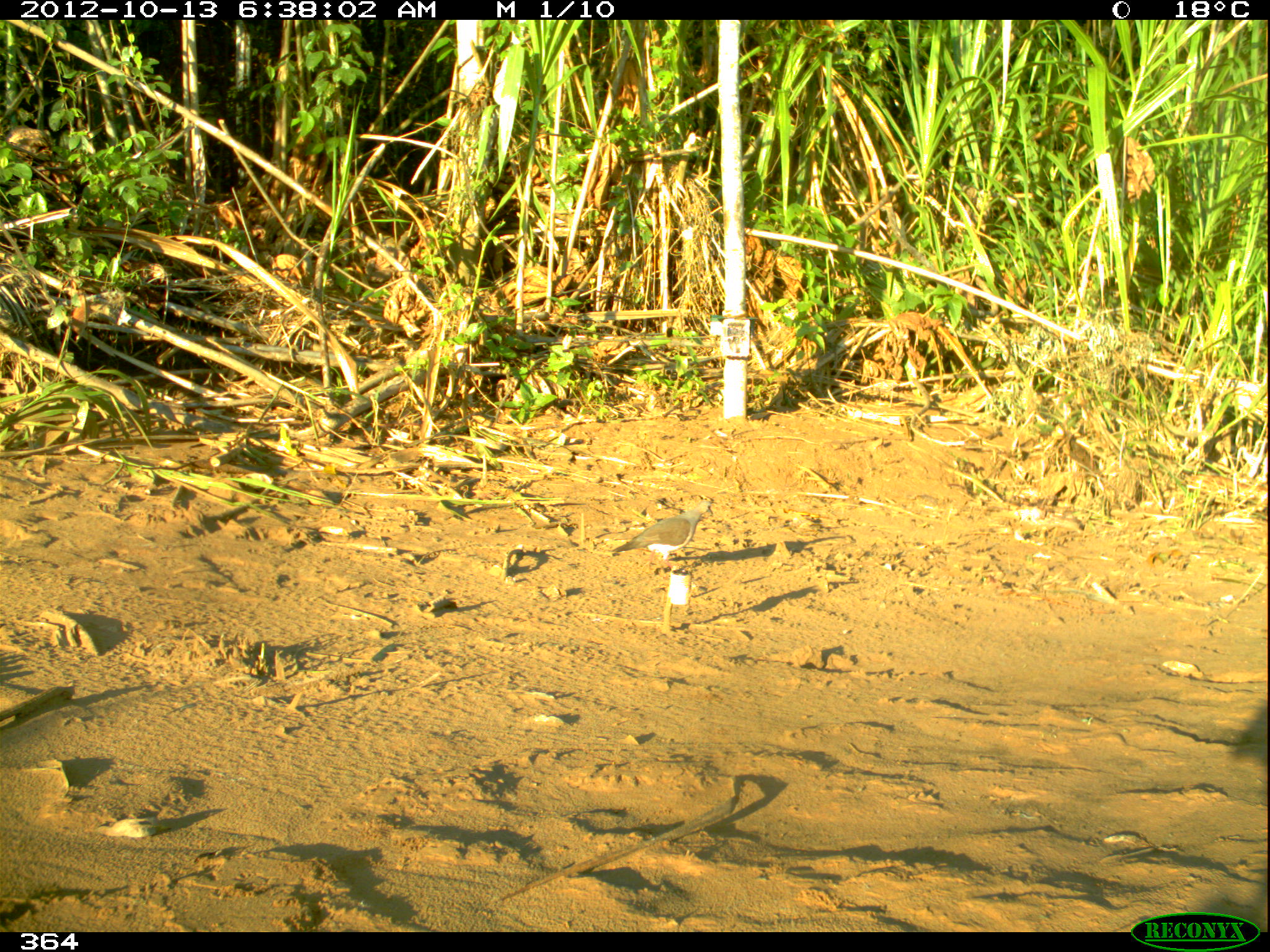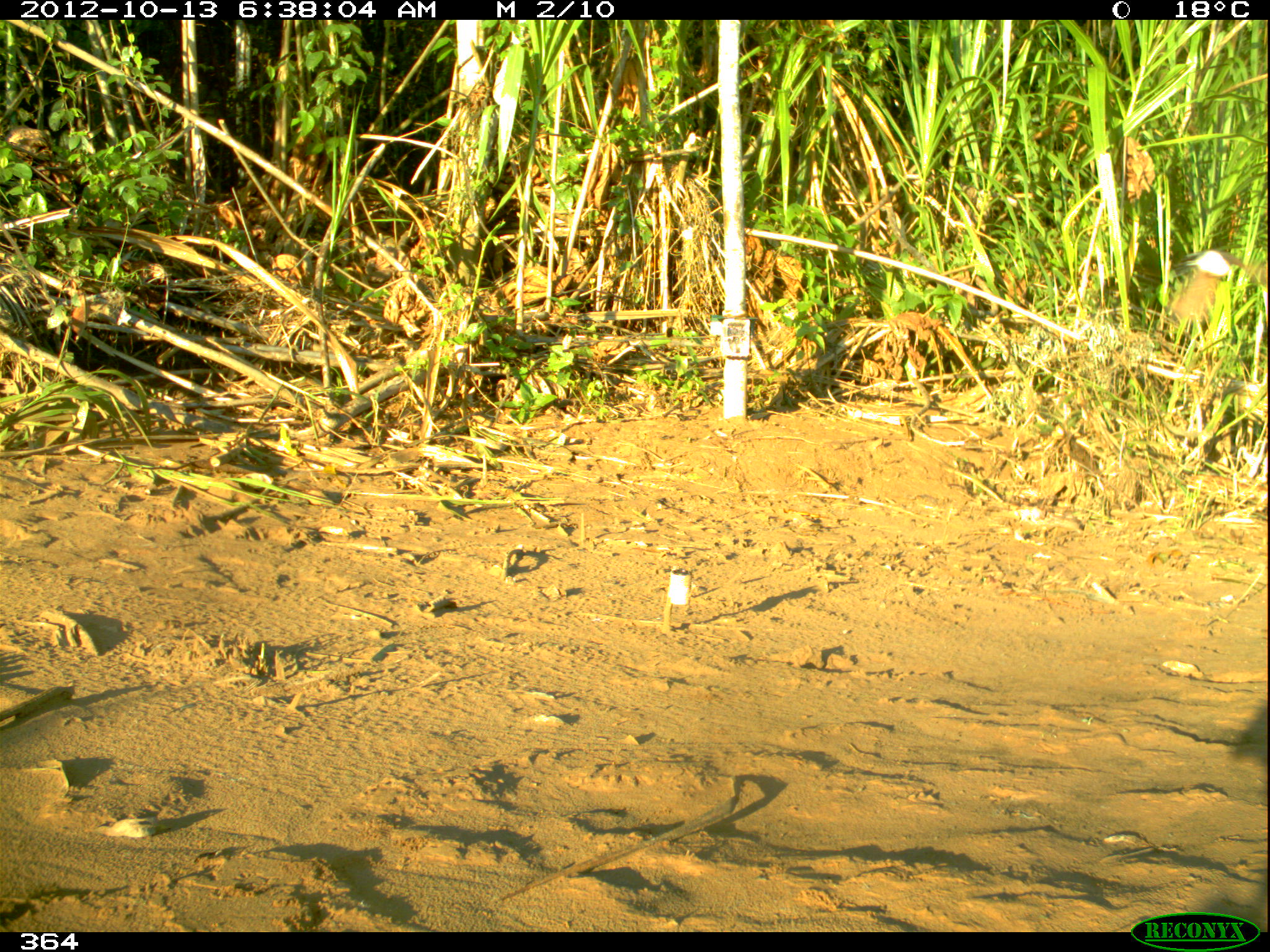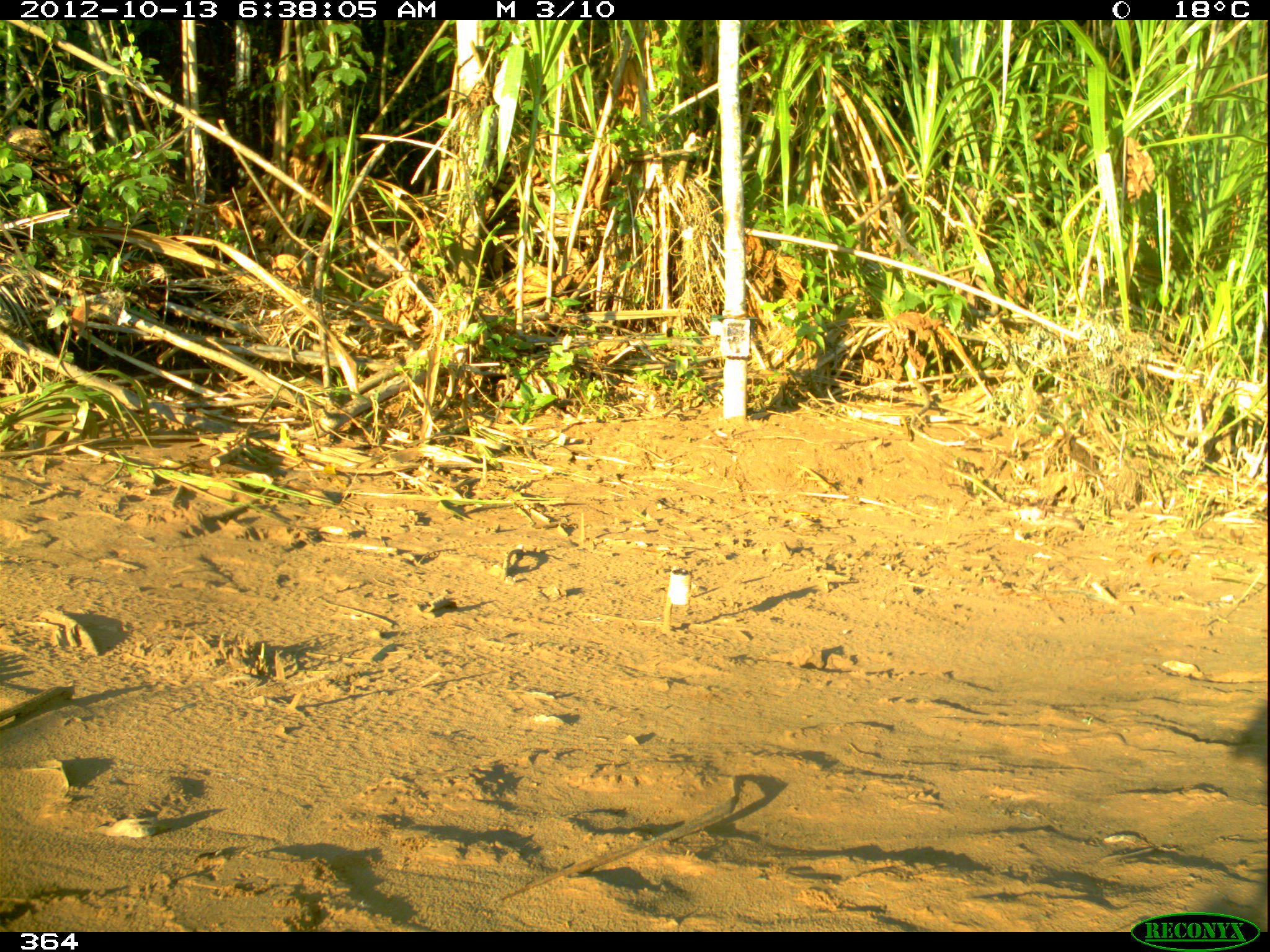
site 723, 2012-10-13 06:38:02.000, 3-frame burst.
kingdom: Animalia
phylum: Chordata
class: Aves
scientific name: Aves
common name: bird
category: unknown bird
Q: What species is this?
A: Unknown bird (bird) (Aves).